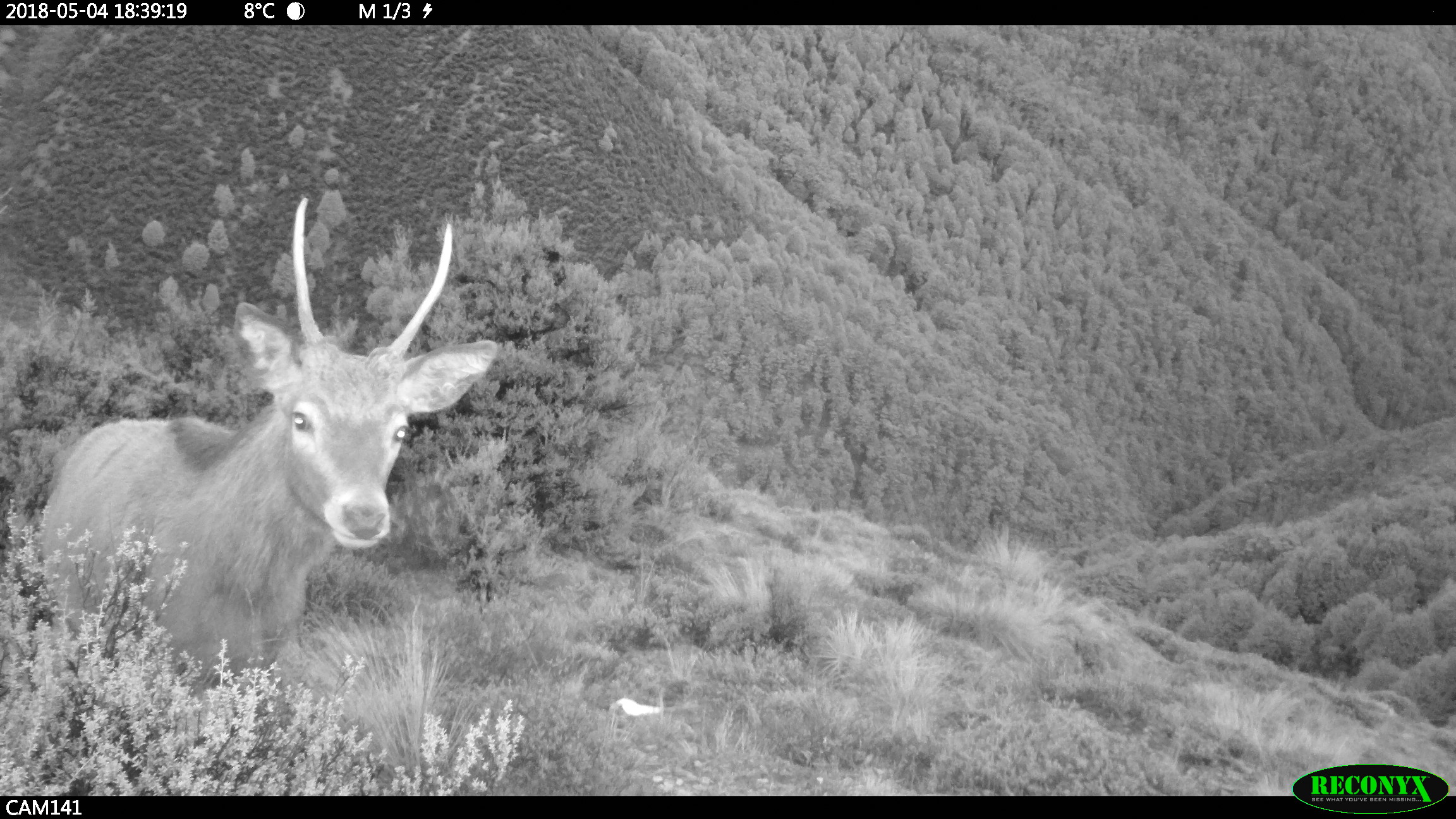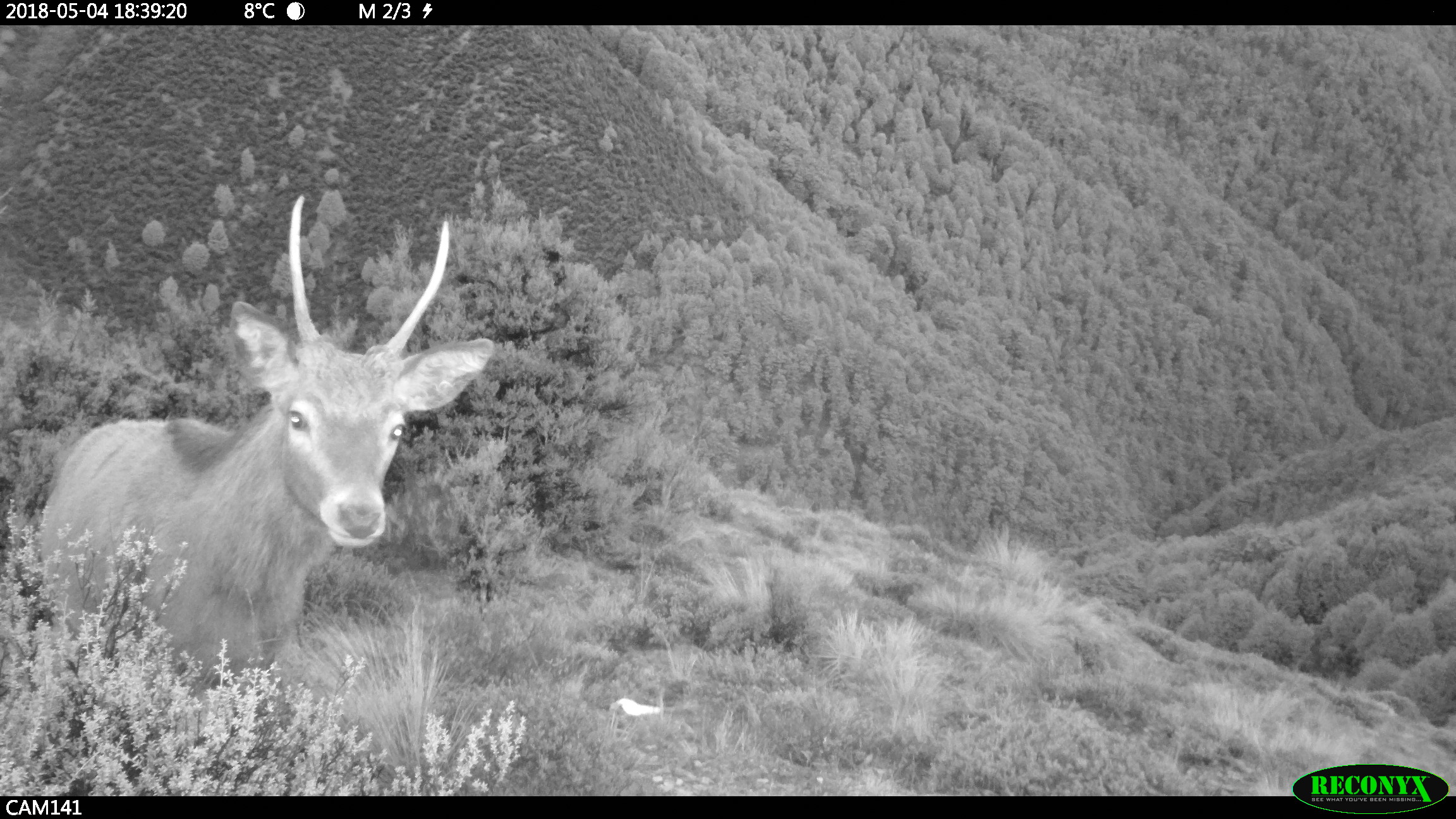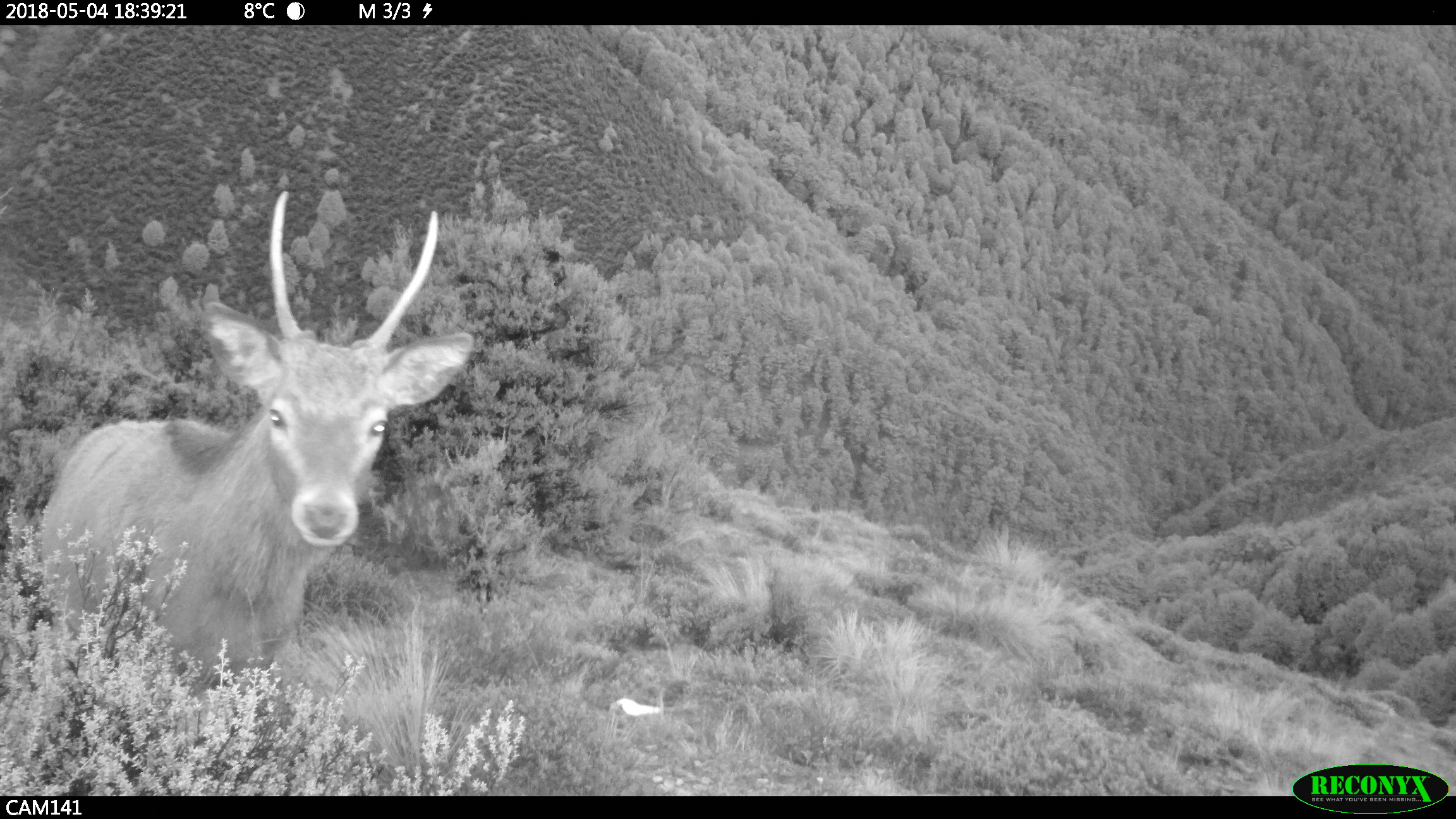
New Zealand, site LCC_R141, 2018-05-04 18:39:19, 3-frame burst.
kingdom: Animalia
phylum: Chordata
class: Mammalia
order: Artiodactyla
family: Cervidae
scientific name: Cervidae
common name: deer